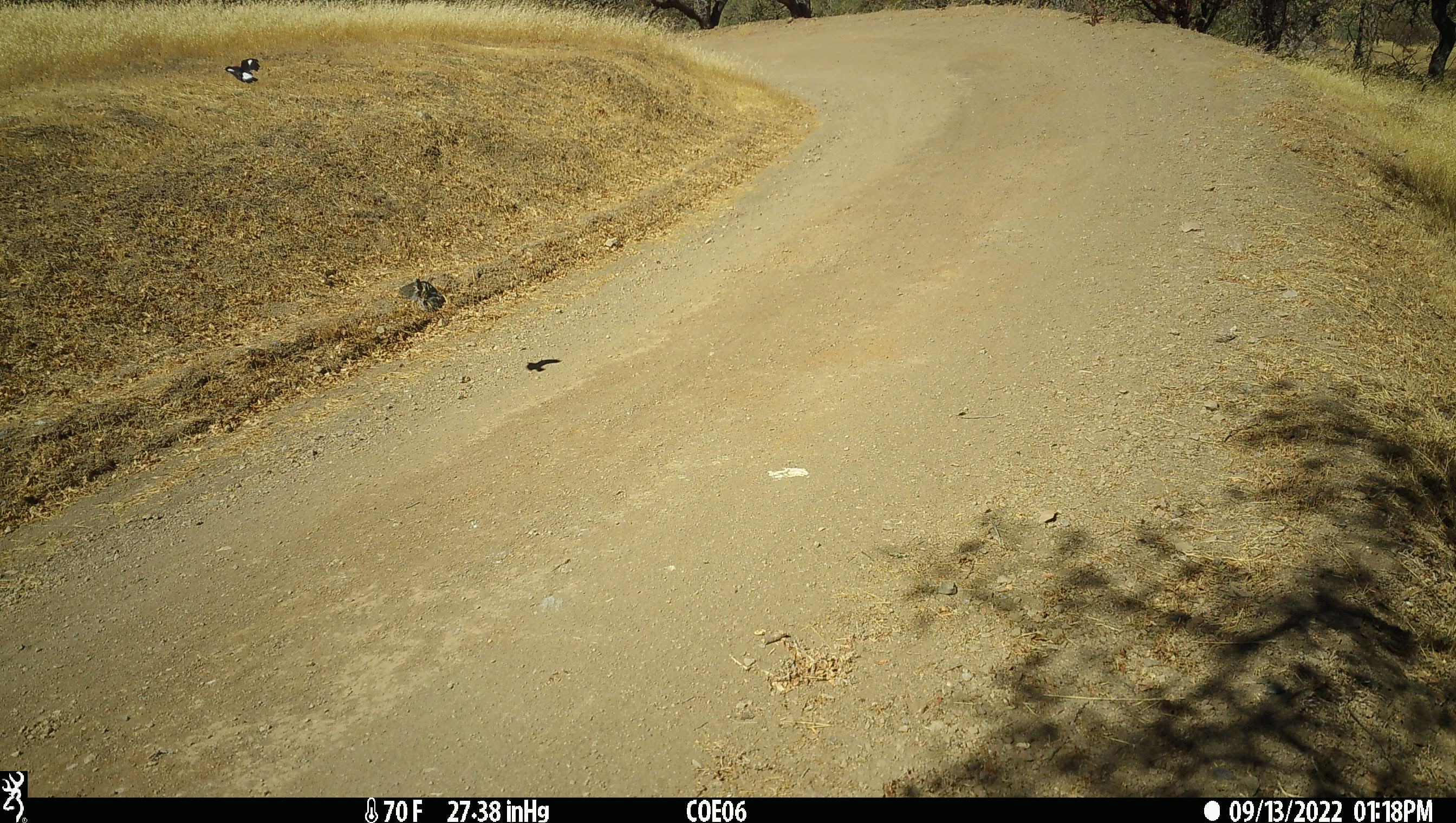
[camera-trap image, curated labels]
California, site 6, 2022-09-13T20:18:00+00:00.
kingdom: Animalia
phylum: Chordata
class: Aves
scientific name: Aves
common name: bird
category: unknown bird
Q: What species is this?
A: Unknown bird (bird) (Aves).